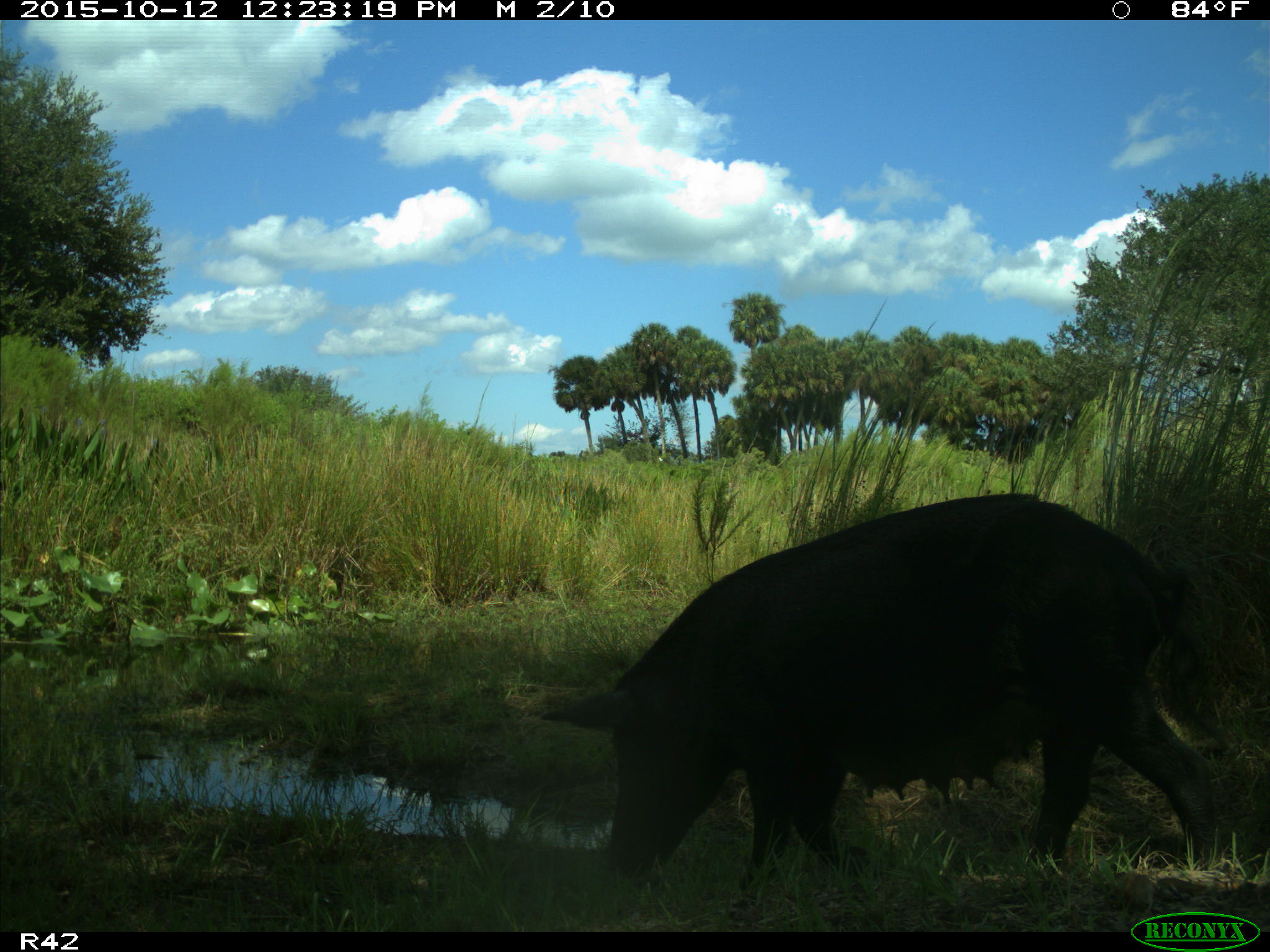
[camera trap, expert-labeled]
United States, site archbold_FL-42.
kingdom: Animalia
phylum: Chordata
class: Mammalia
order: Artiodactyla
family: Suidae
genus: Sus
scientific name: Sus scrofa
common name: wild boar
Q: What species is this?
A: Sus scrofa (wild boar).